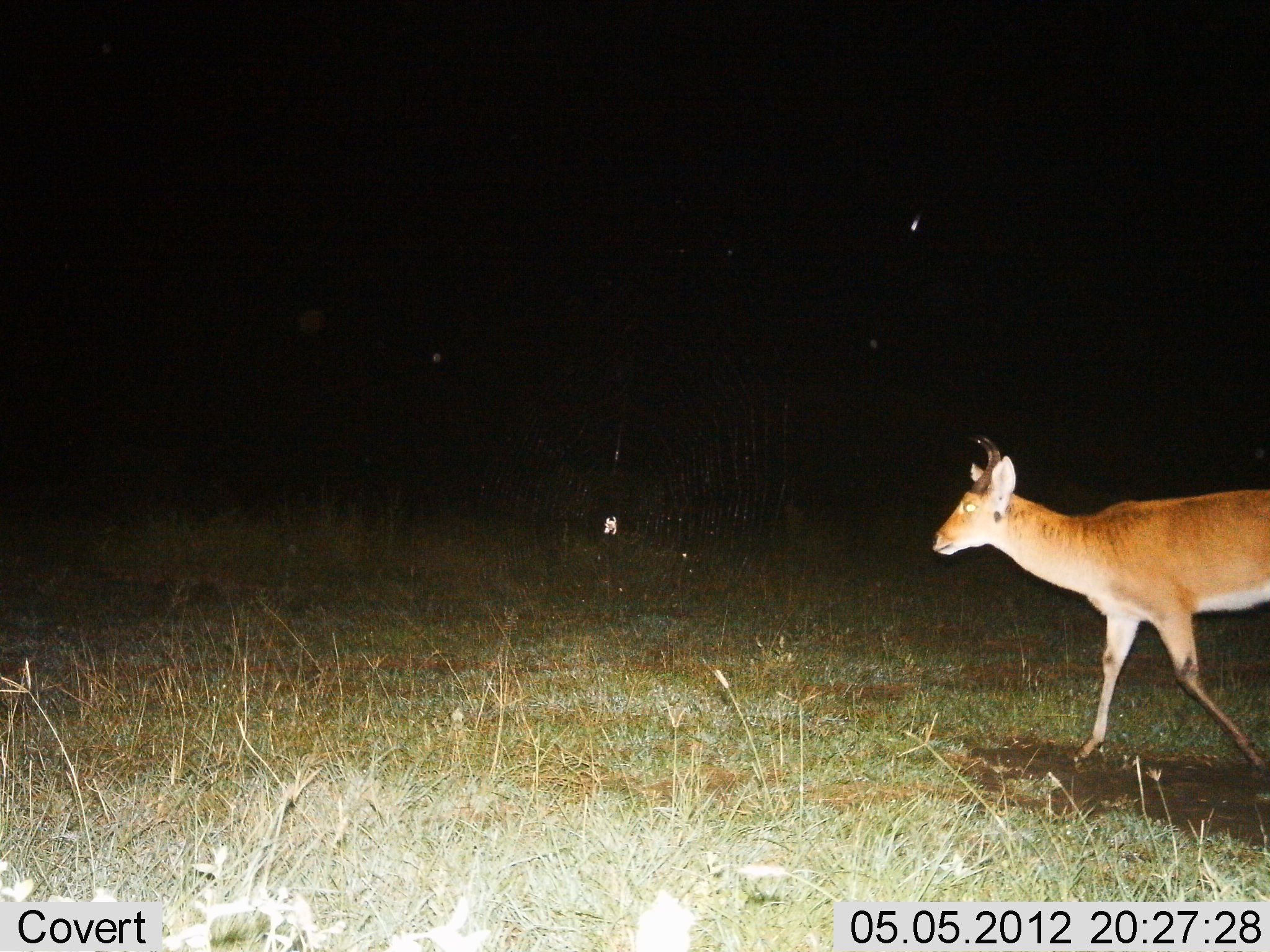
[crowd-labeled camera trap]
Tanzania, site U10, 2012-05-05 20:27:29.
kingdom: Animalia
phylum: Chordata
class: Mammalia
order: Artiodactyla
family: Bovidae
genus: Redunca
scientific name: Redunca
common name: reedbuck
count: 1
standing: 0%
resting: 0%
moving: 100%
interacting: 0%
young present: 0%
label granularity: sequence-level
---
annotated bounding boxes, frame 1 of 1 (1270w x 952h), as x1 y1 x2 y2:
animal: 931 432 1270 776